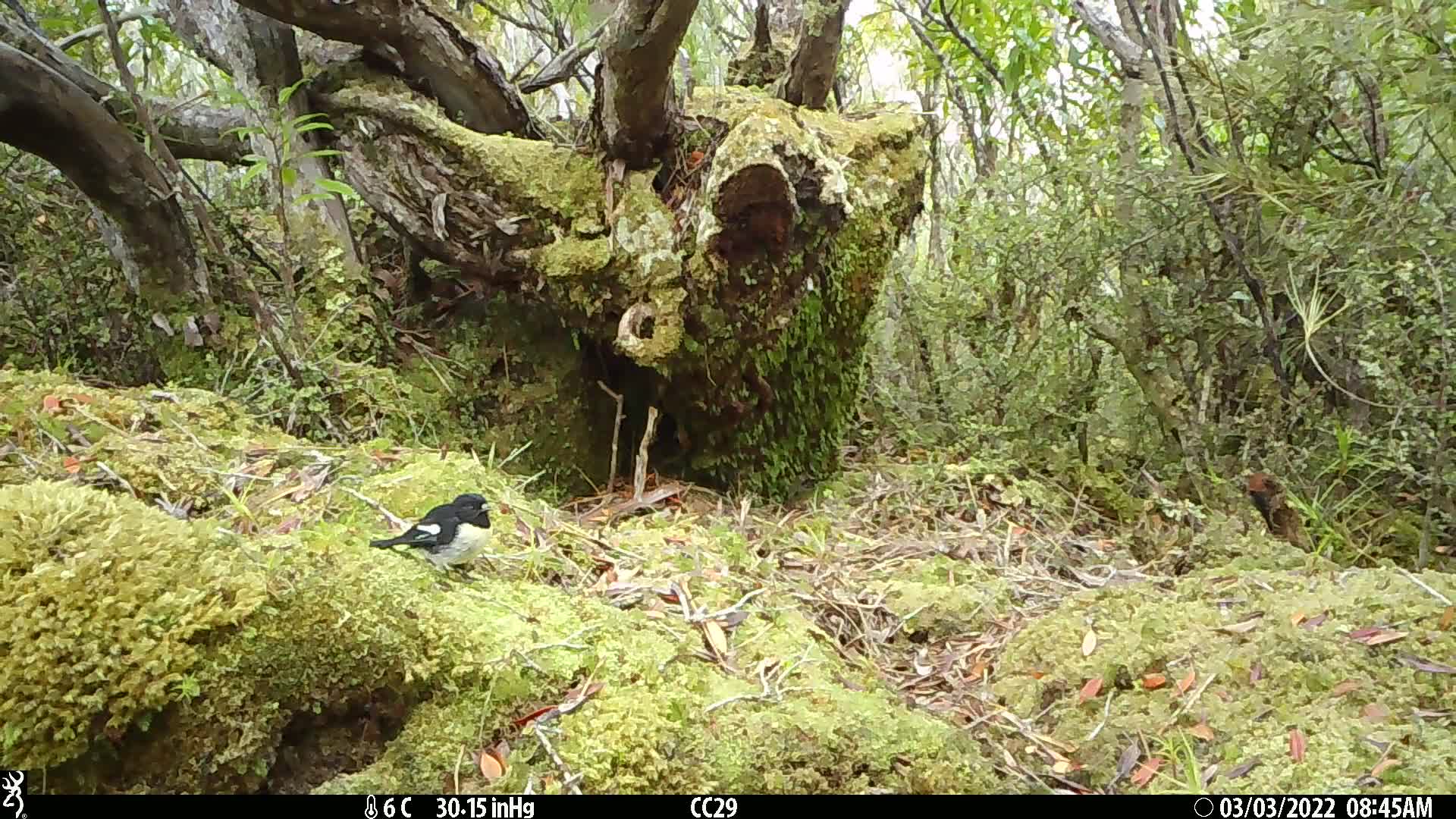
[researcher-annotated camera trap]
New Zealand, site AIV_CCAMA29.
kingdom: Animalia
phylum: Chordata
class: Aves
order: Passeriformes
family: Petroicidae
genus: Petroica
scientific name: Petroica macrocephala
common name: tomtit